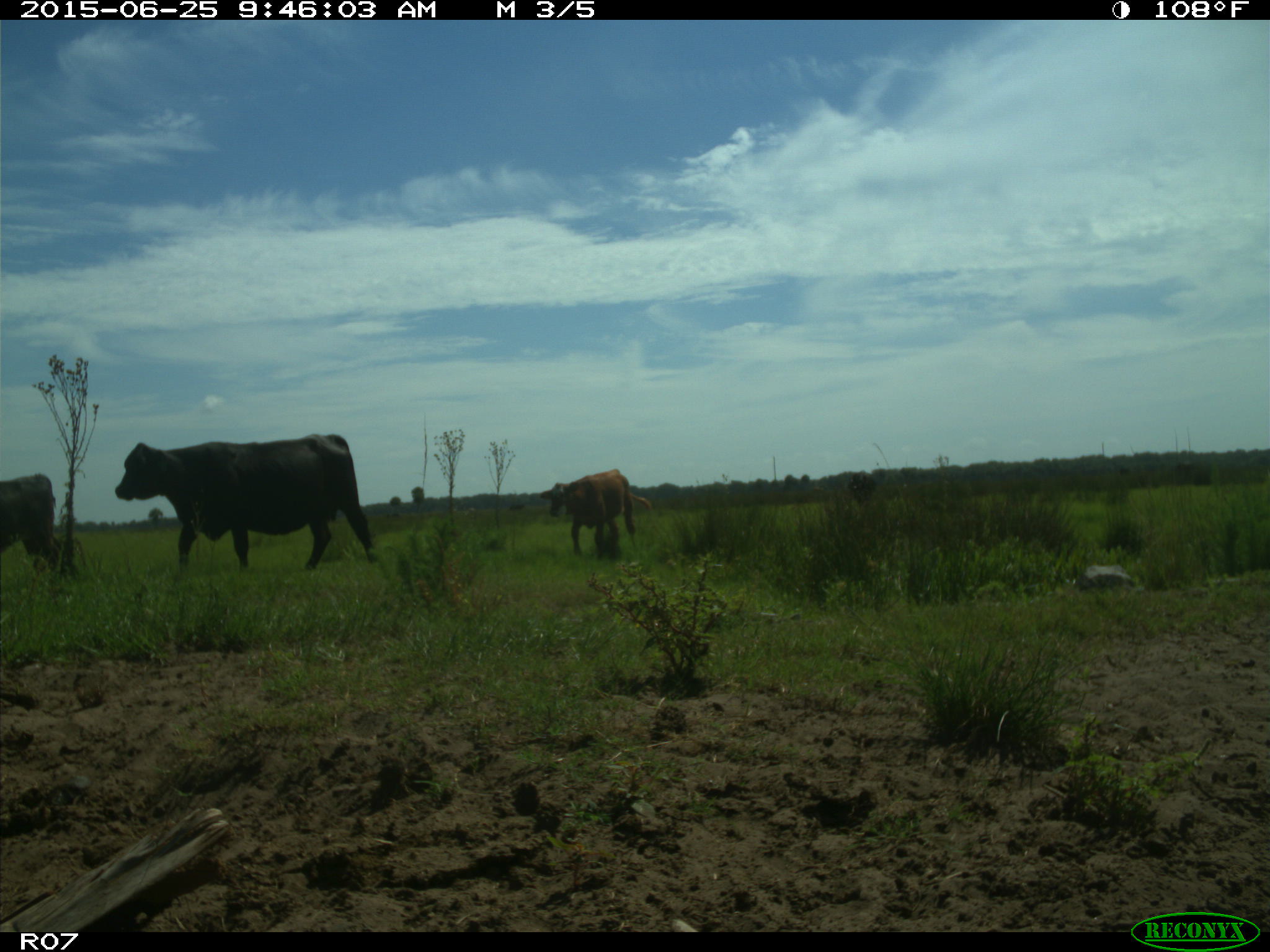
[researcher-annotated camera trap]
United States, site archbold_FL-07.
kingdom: Animalia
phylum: Chordata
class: Mammalia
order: Artiodactyla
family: Bovidae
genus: Bos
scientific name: Bos taurus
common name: domestic cow